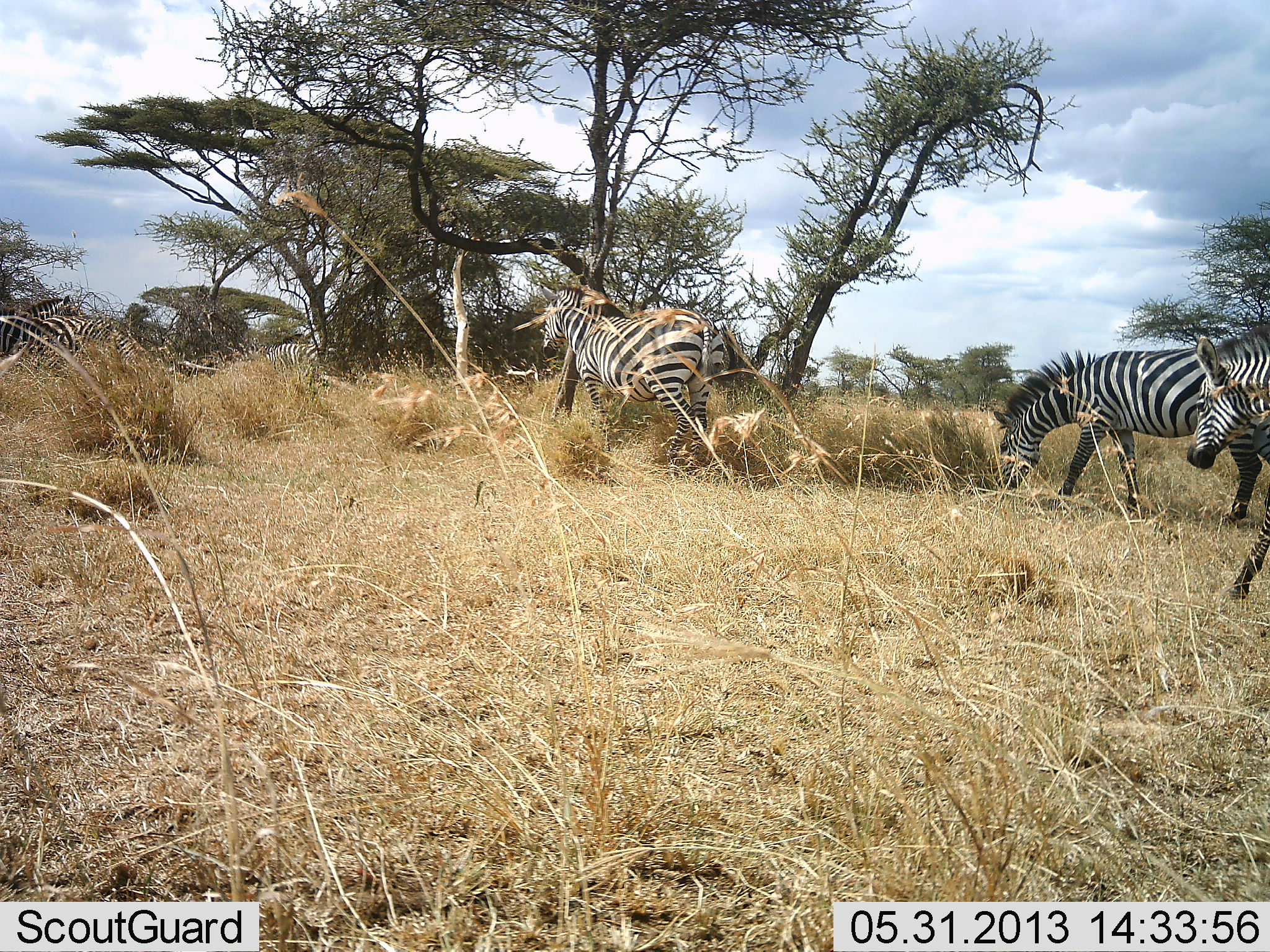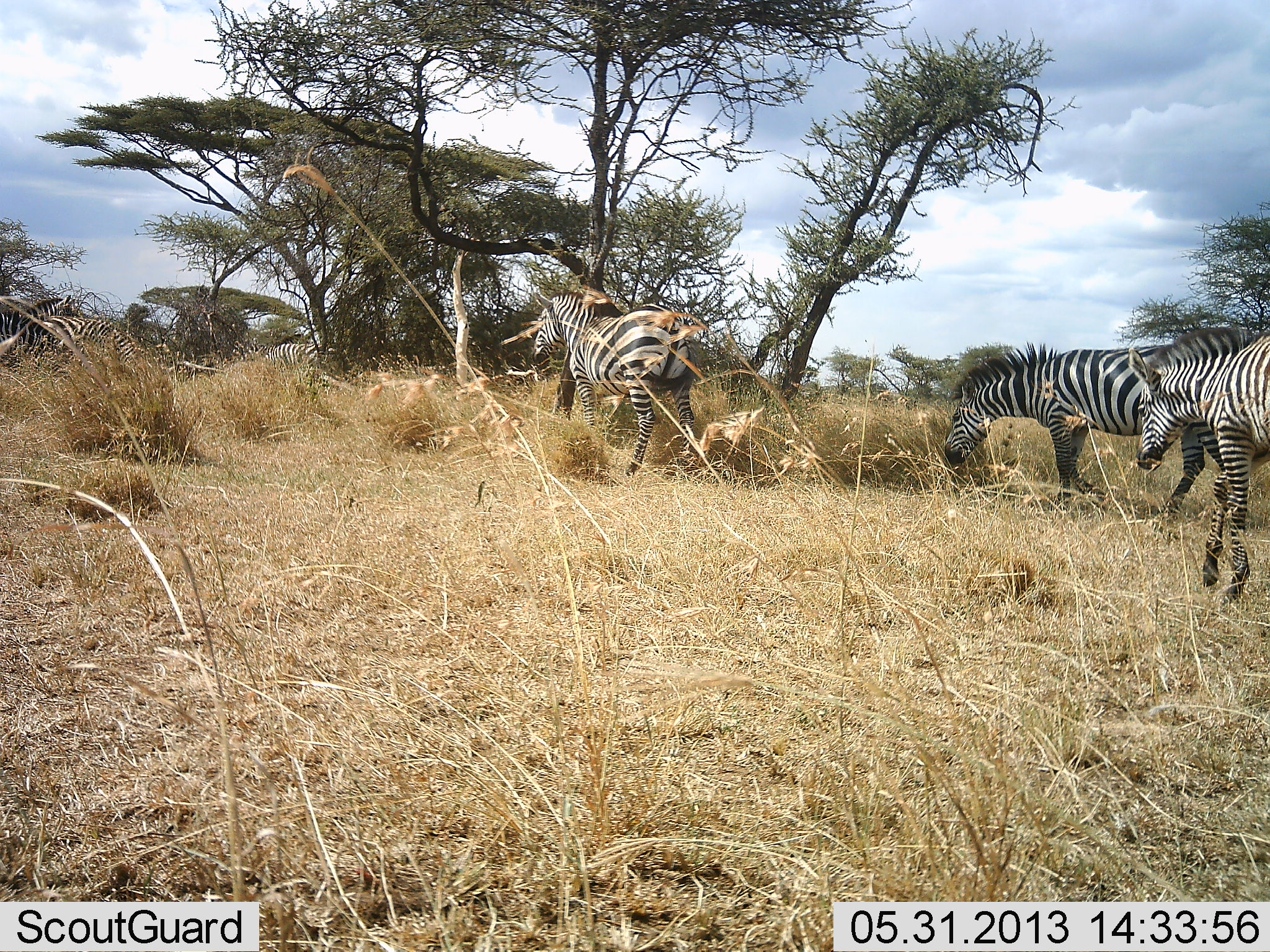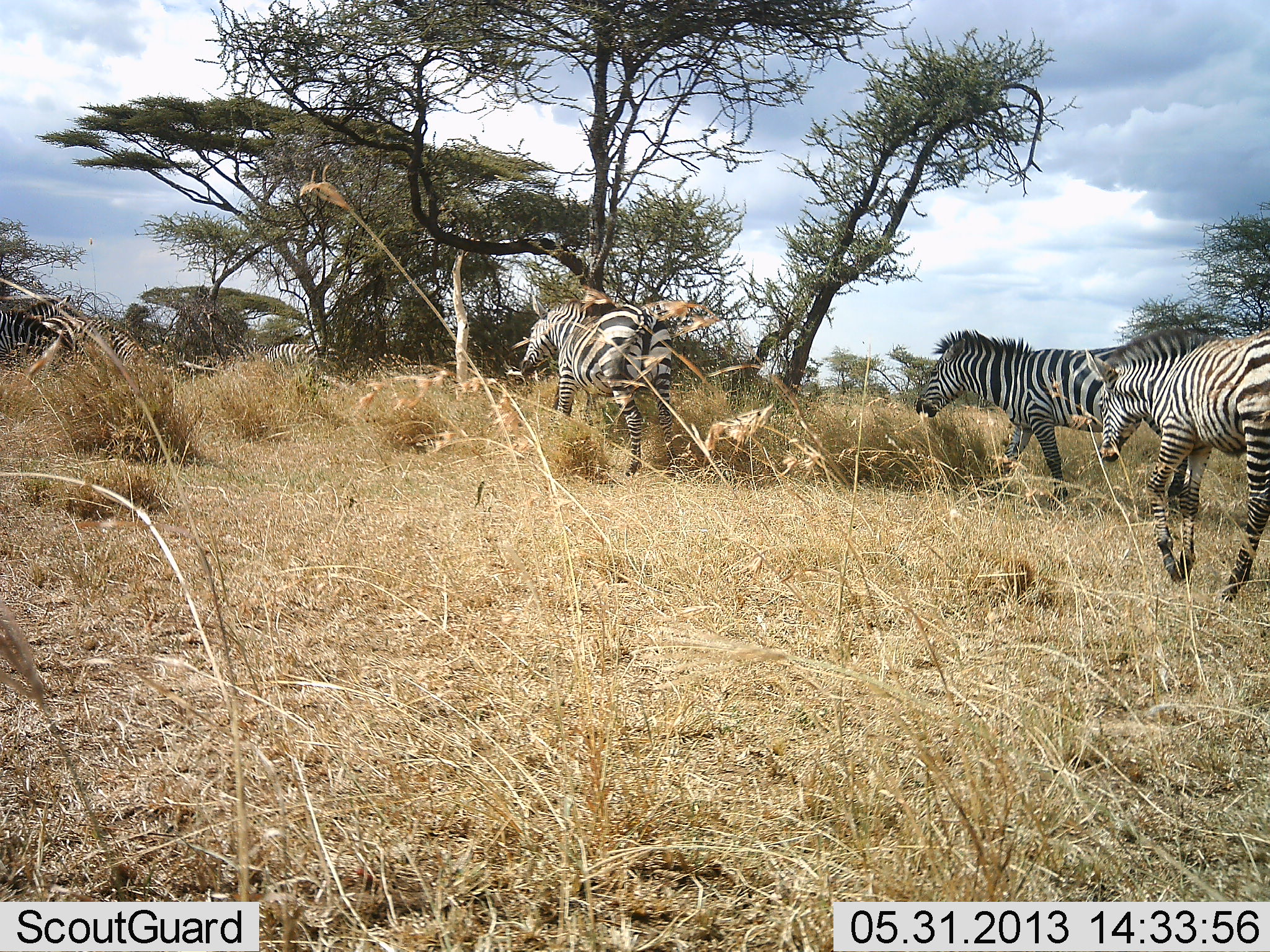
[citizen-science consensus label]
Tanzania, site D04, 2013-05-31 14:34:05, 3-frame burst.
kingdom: Animalia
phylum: Chordata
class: Mammalia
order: Perissodactyla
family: Equidae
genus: Equus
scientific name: Equus quagga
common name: plains zebra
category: zebra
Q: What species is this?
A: Zebra (plains zebra) (Equus quagga).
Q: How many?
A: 5.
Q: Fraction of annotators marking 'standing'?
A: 29%.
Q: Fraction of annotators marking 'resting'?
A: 0%.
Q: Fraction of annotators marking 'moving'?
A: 100%.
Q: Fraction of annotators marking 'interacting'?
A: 0%.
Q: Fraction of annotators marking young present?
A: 0%.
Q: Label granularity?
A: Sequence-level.